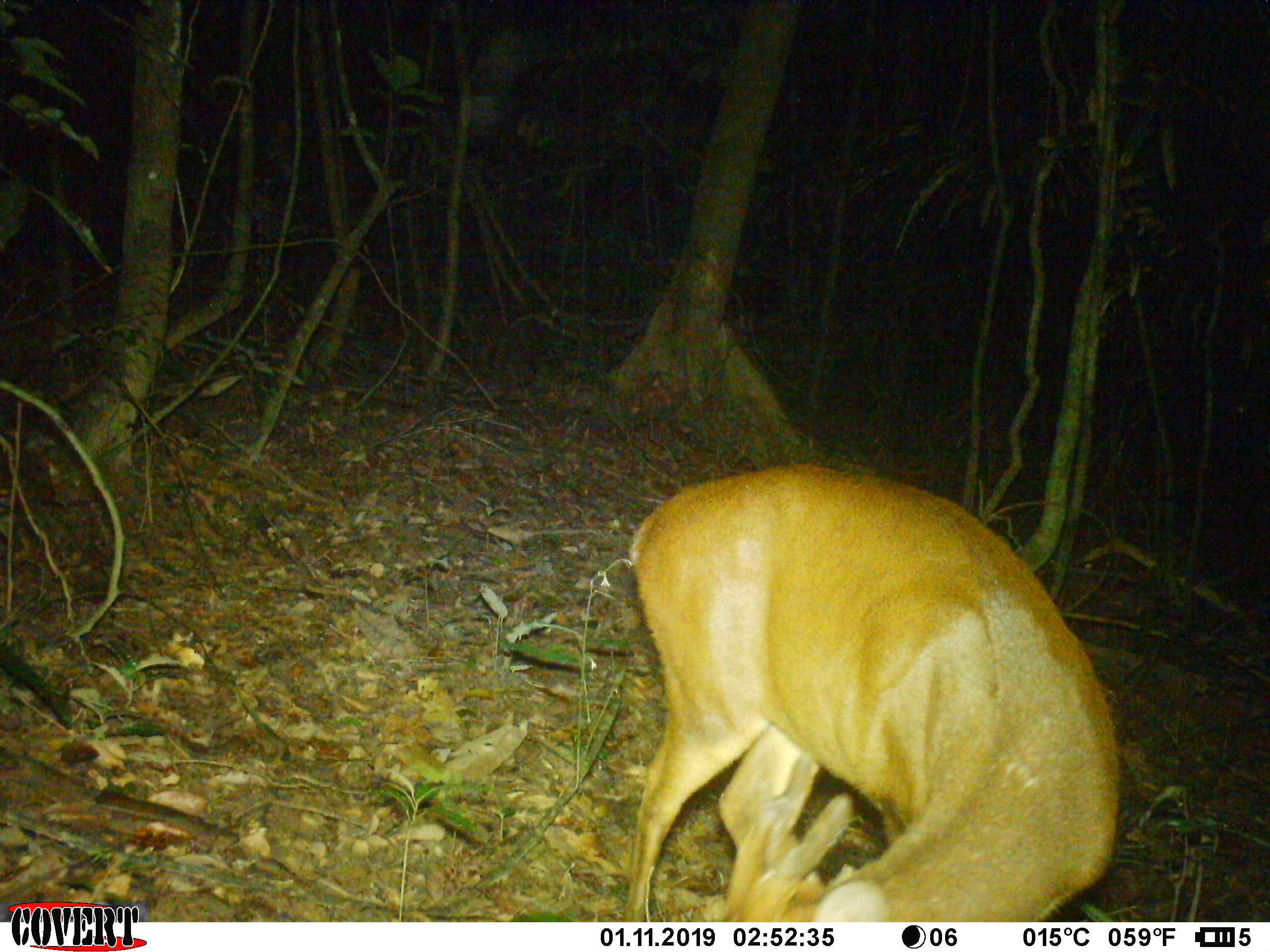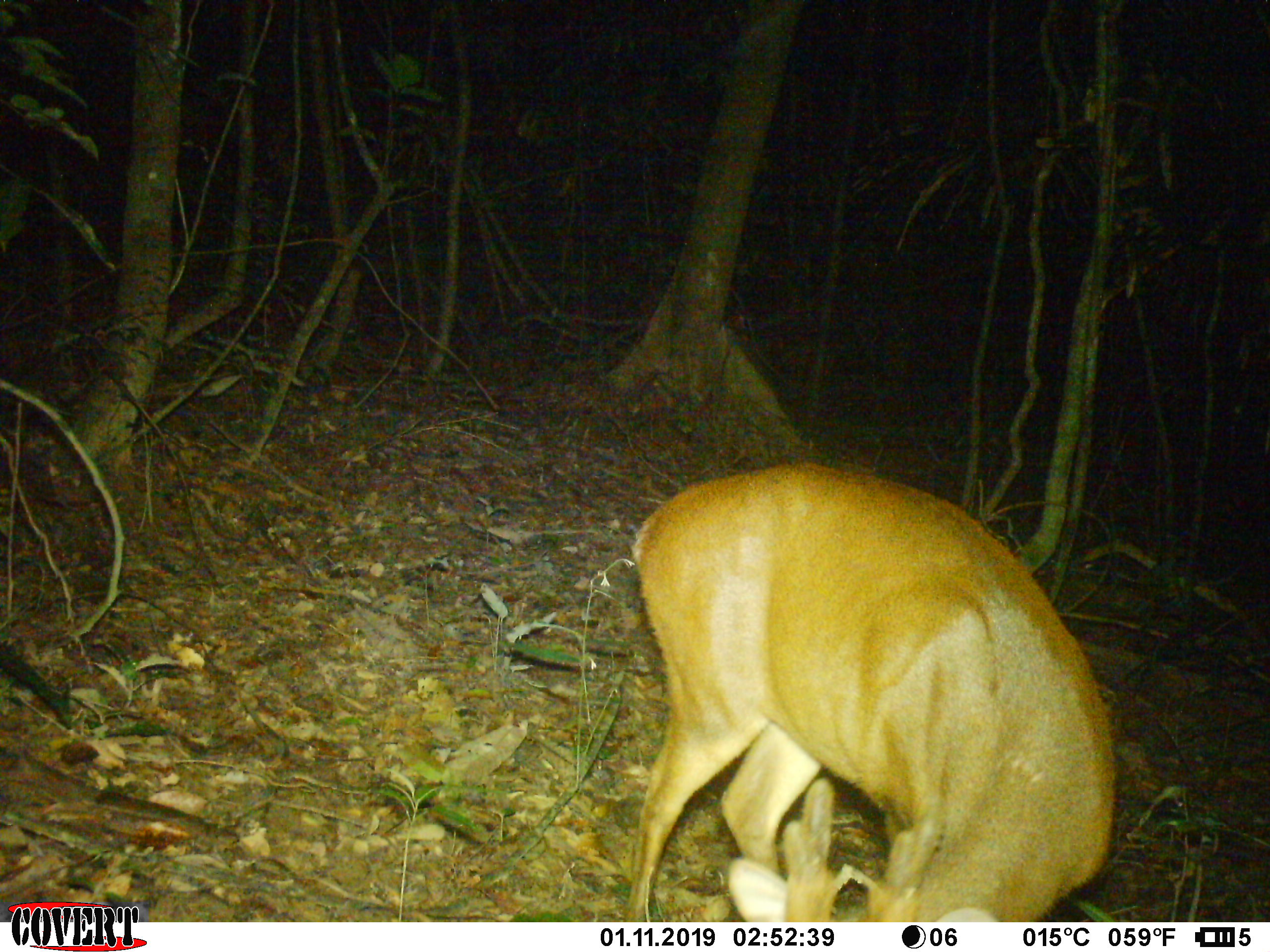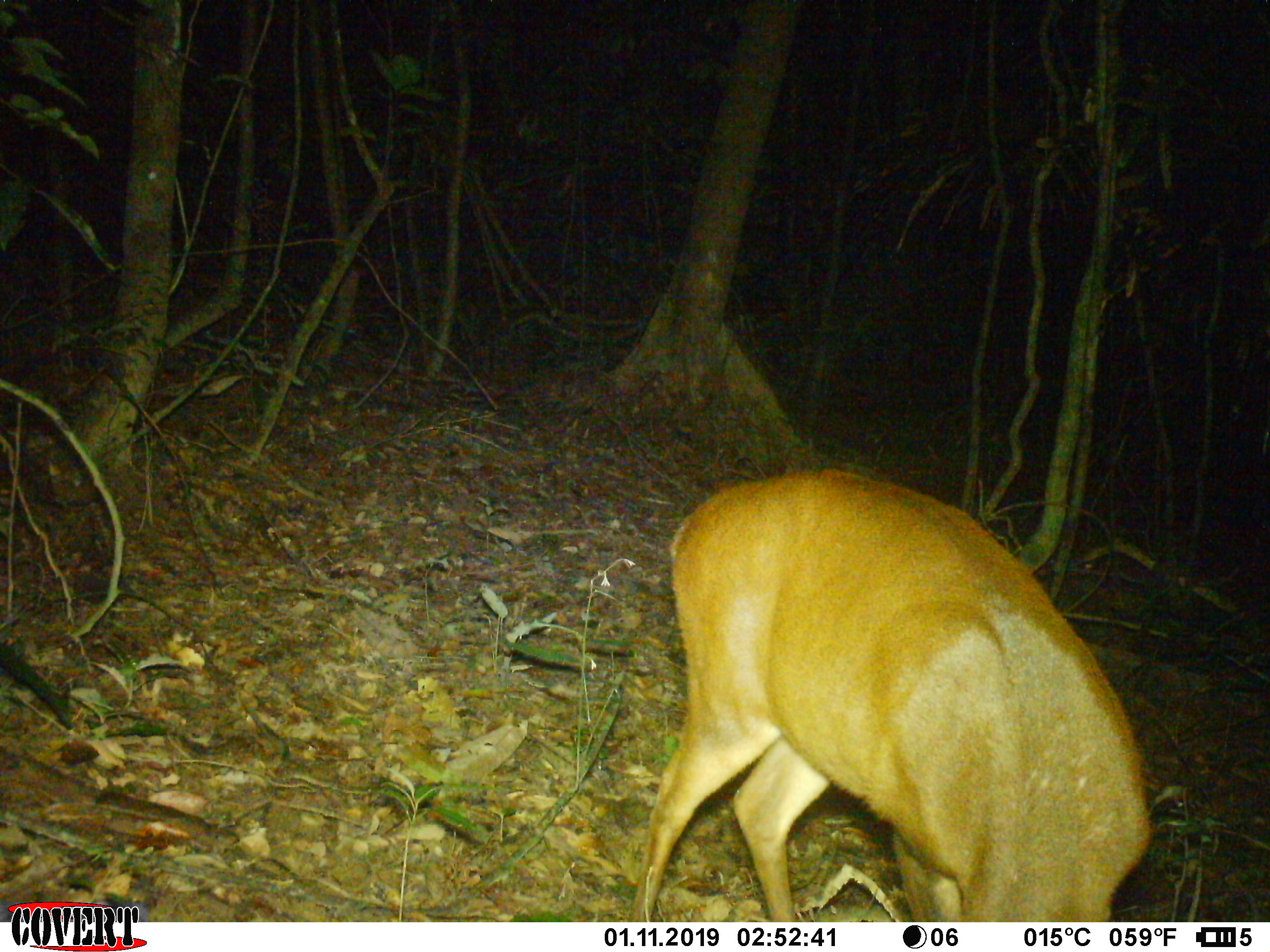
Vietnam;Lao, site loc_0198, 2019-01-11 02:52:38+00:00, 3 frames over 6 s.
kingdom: Animalia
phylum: Chordata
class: Mammalia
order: Artiodactyla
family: Cervidae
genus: Muntiacus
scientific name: Muntiacus vuquangensis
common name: large-antlered muntjac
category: large antlered muntjac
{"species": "large antlered muntjac (large-antlered muntjac) (Muntiacus vuquangensis)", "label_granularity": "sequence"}